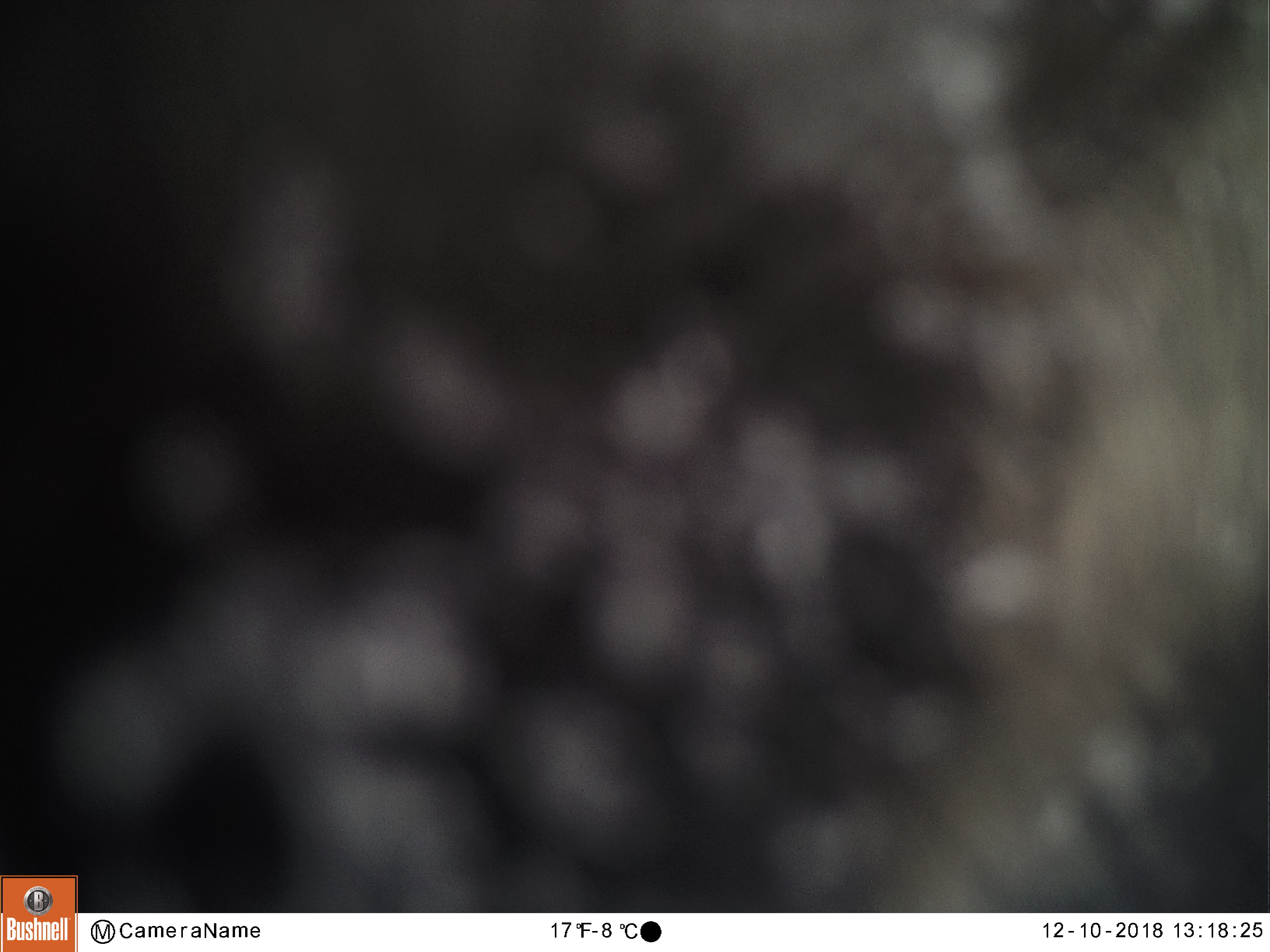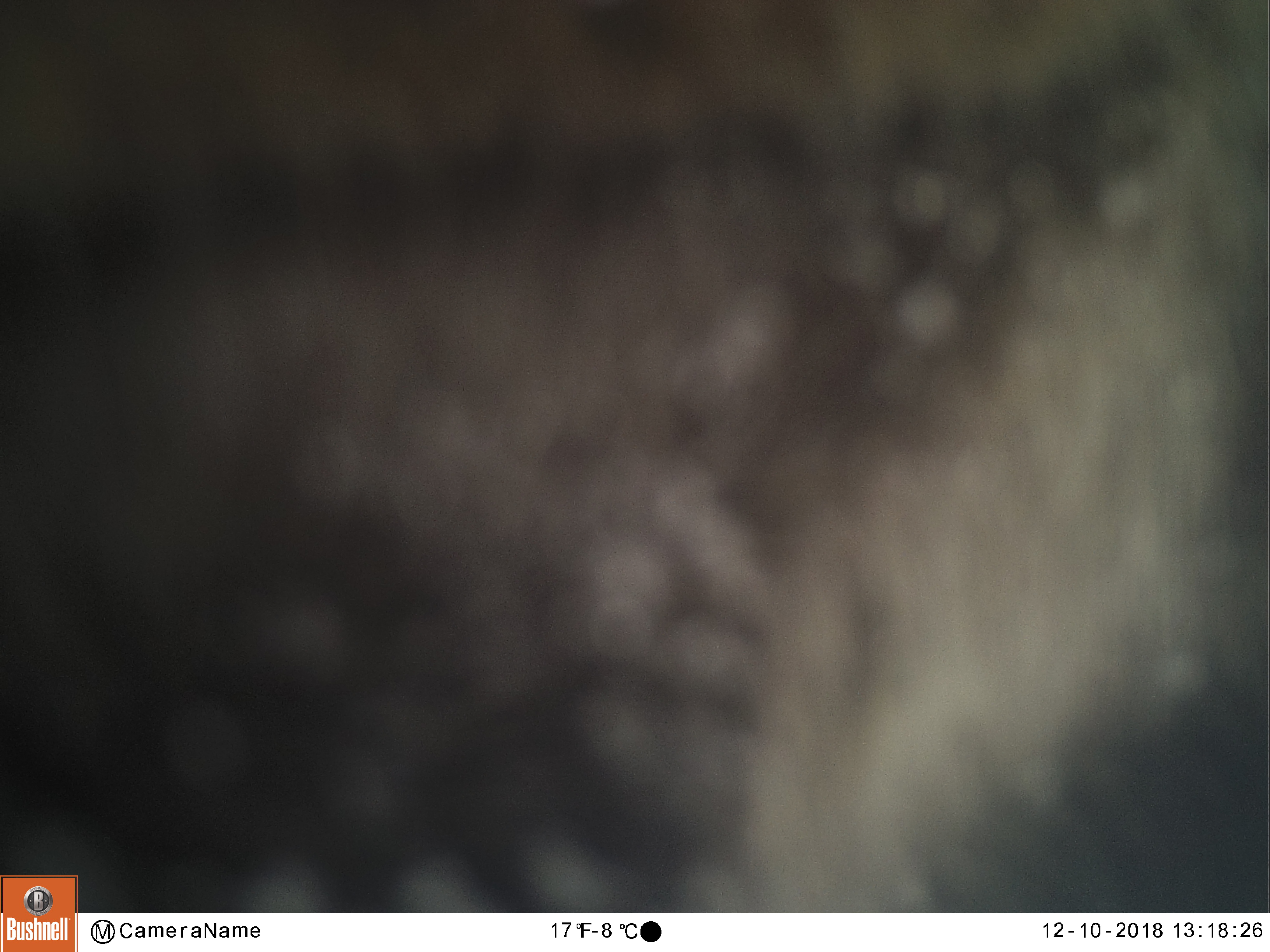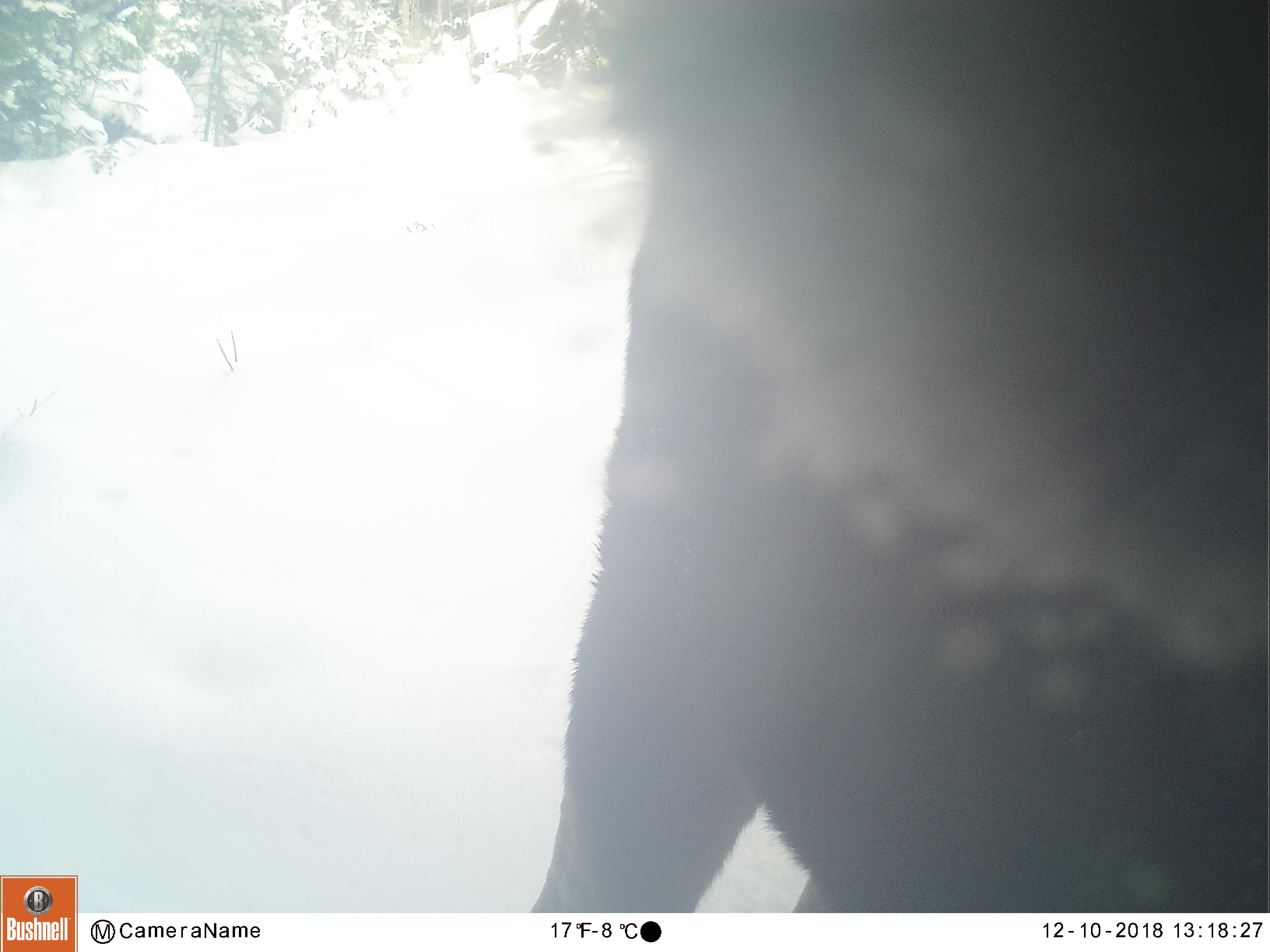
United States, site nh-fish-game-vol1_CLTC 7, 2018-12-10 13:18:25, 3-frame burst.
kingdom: Animalia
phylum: Chordata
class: Mammalia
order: Artiodactyla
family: Cervidae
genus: Alces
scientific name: Alces alces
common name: moose